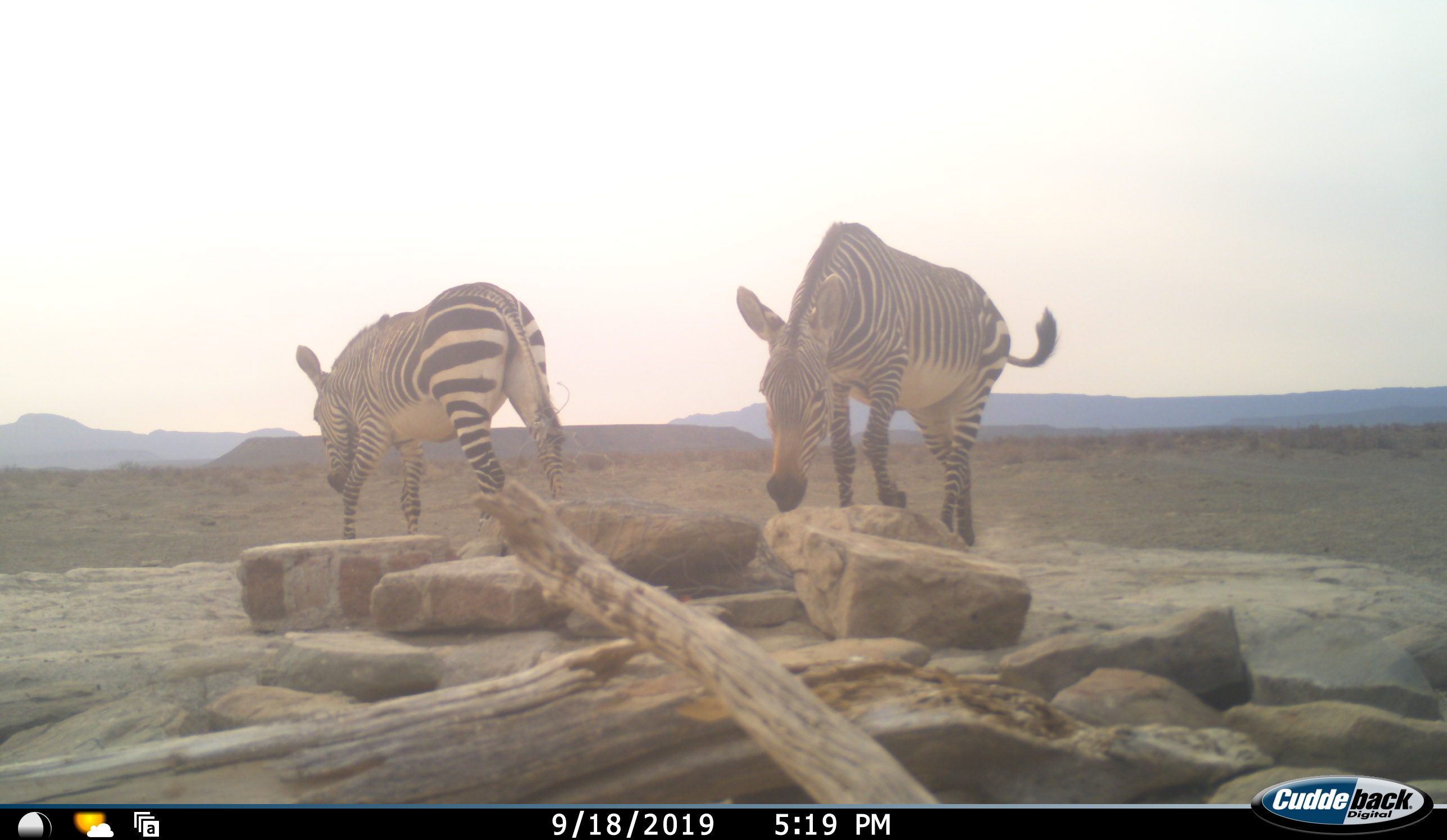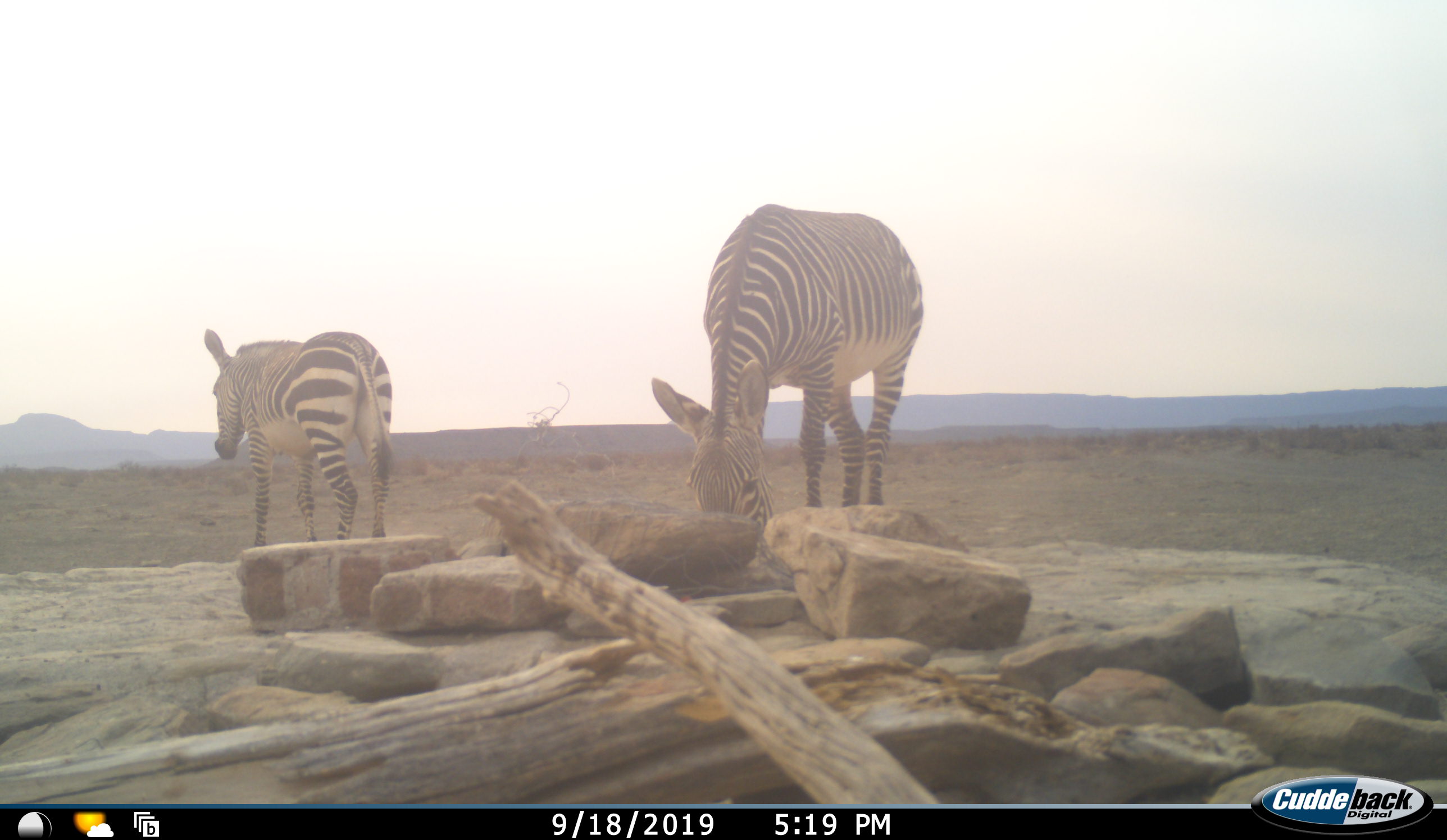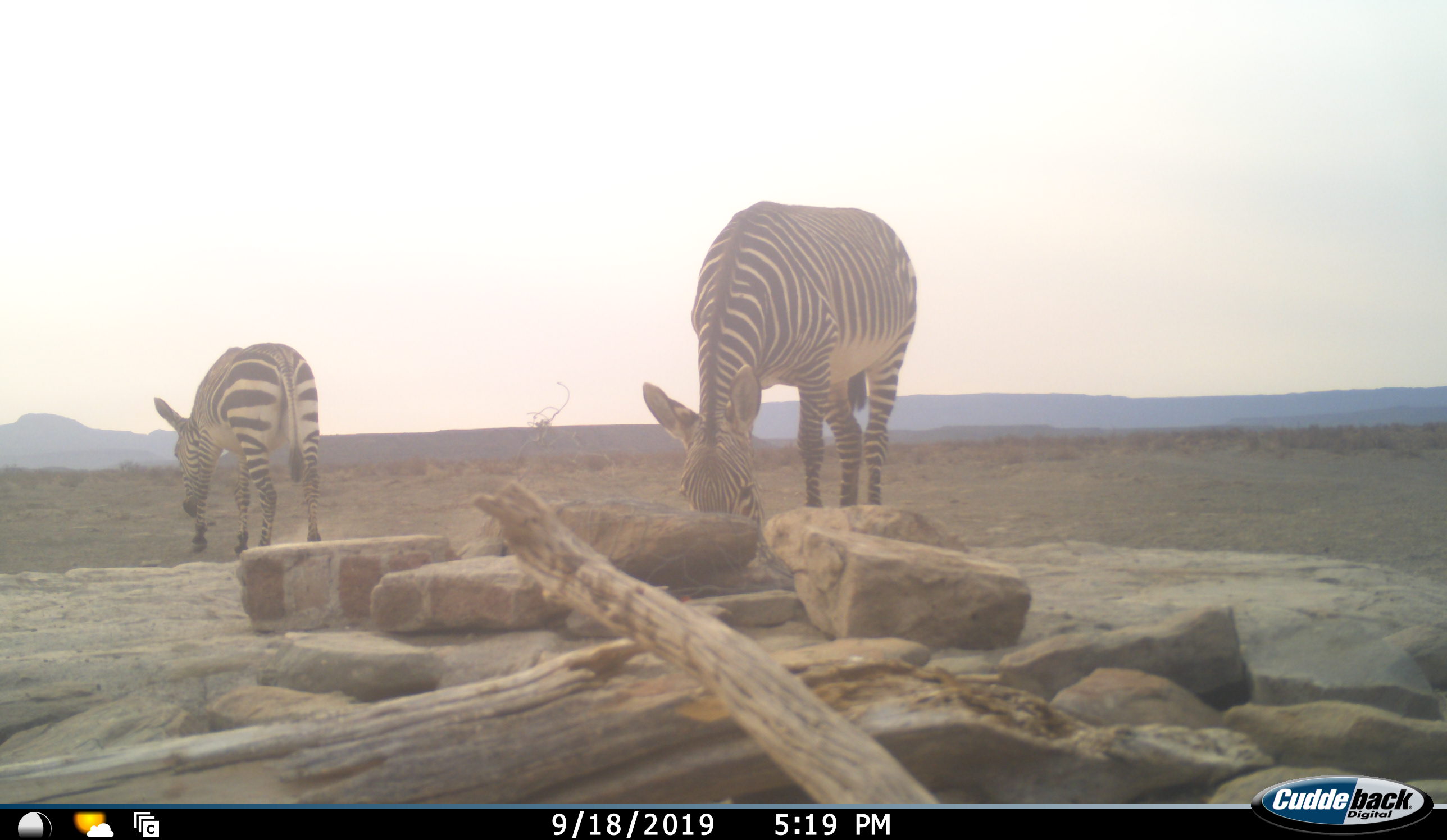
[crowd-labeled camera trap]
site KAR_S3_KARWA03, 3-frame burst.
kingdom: Animalia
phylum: Chordata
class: Mammalia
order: Perissodactyla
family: Equidae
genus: Equus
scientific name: Equus zebra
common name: mountain zebra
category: zebramountain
Zebramountain (mountain zebra) (Equus zebra), count 2. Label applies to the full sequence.